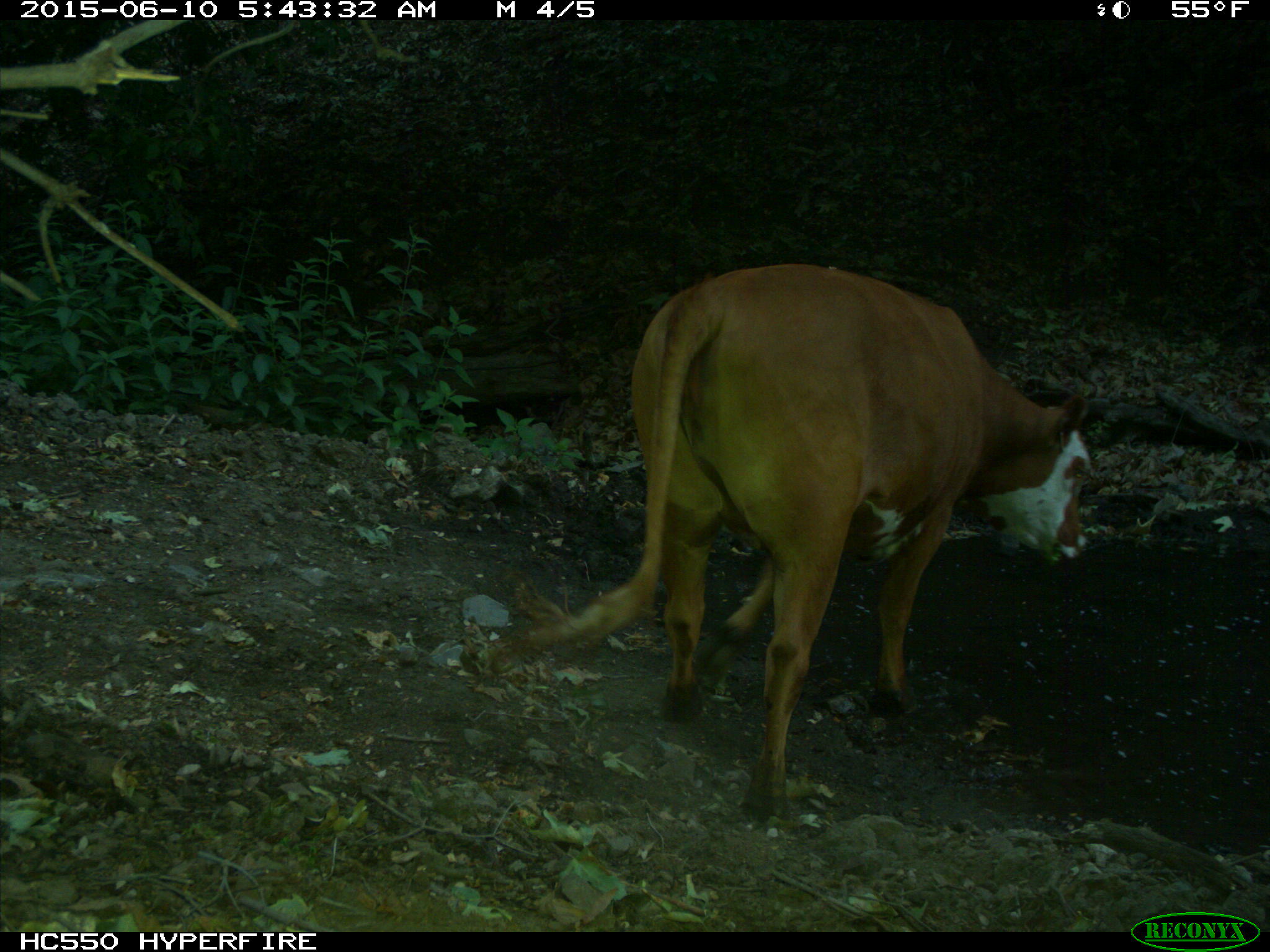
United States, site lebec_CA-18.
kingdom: Animalia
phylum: Chordata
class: Mammalia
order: Artiodactyla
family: Bovidae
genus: Bos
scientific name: Bos taurus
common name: domestic cow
Bos taurus (domestic cow).